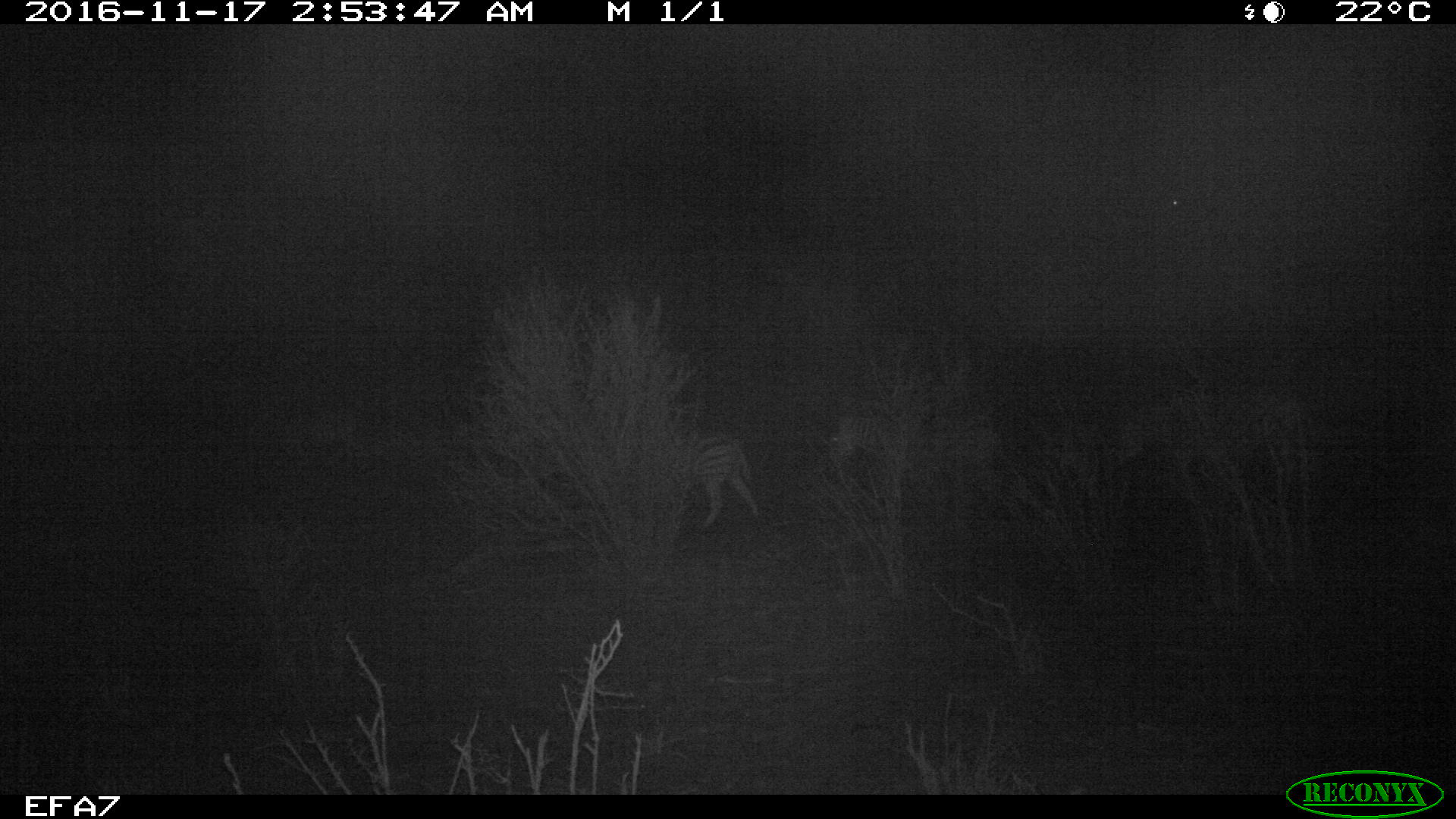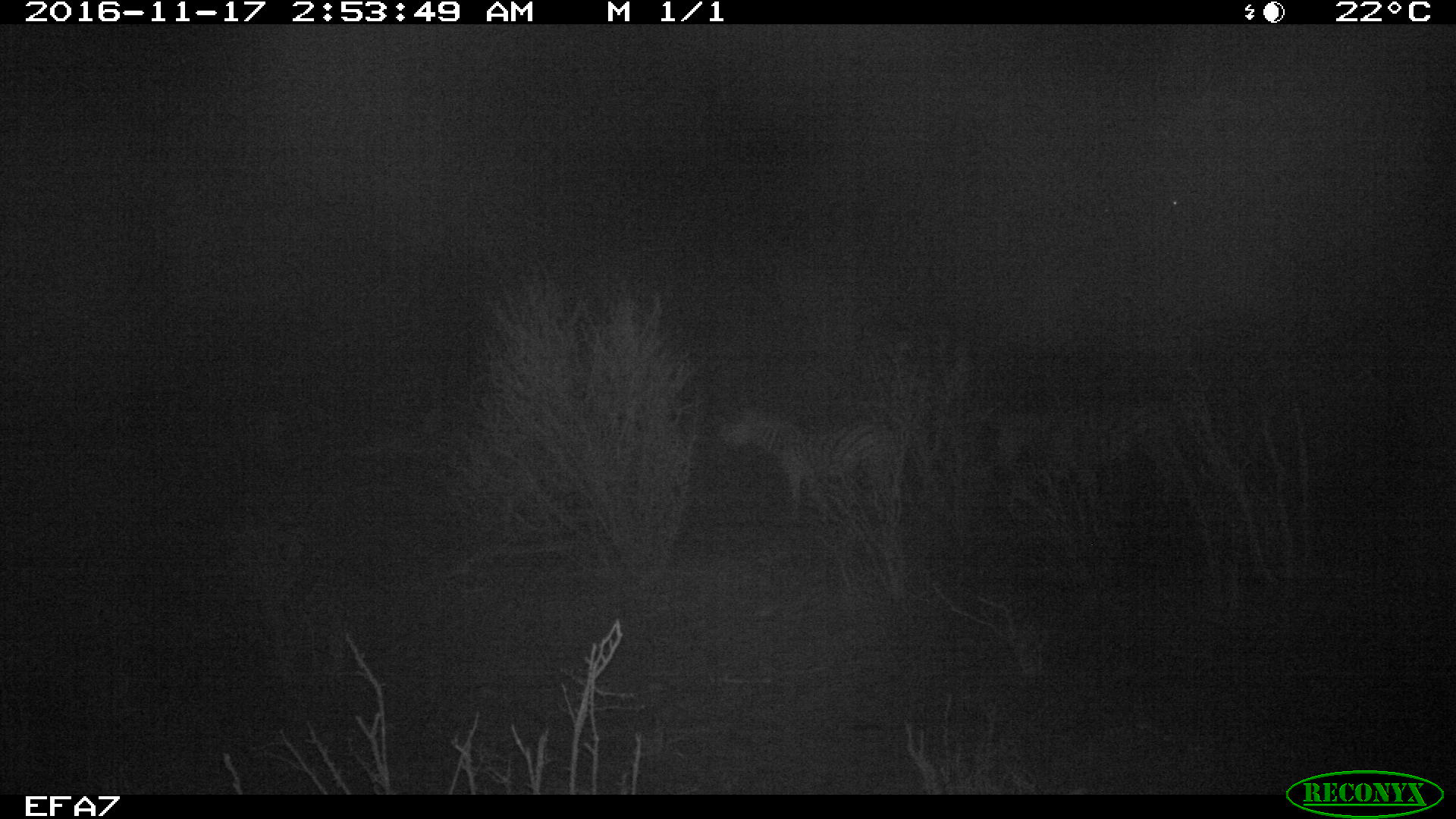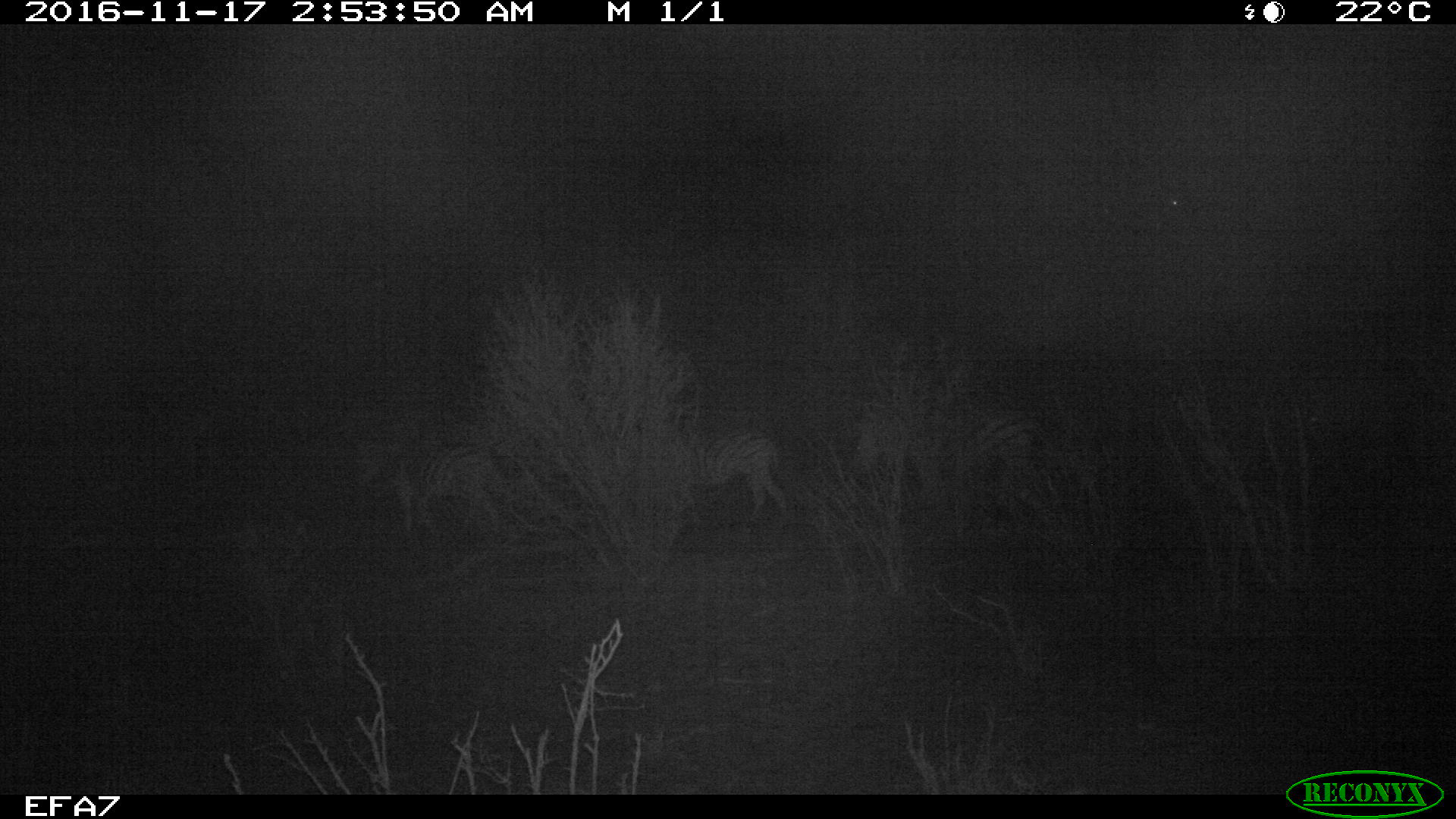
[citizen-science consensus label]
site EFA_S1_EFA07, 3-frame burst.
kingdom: Animalia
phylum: Chordata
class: Mammalia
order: Perissodactyla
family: Equidae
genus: Equus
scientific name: Equus quagga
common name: plains zebra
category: zebraplains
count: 3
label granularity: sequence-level